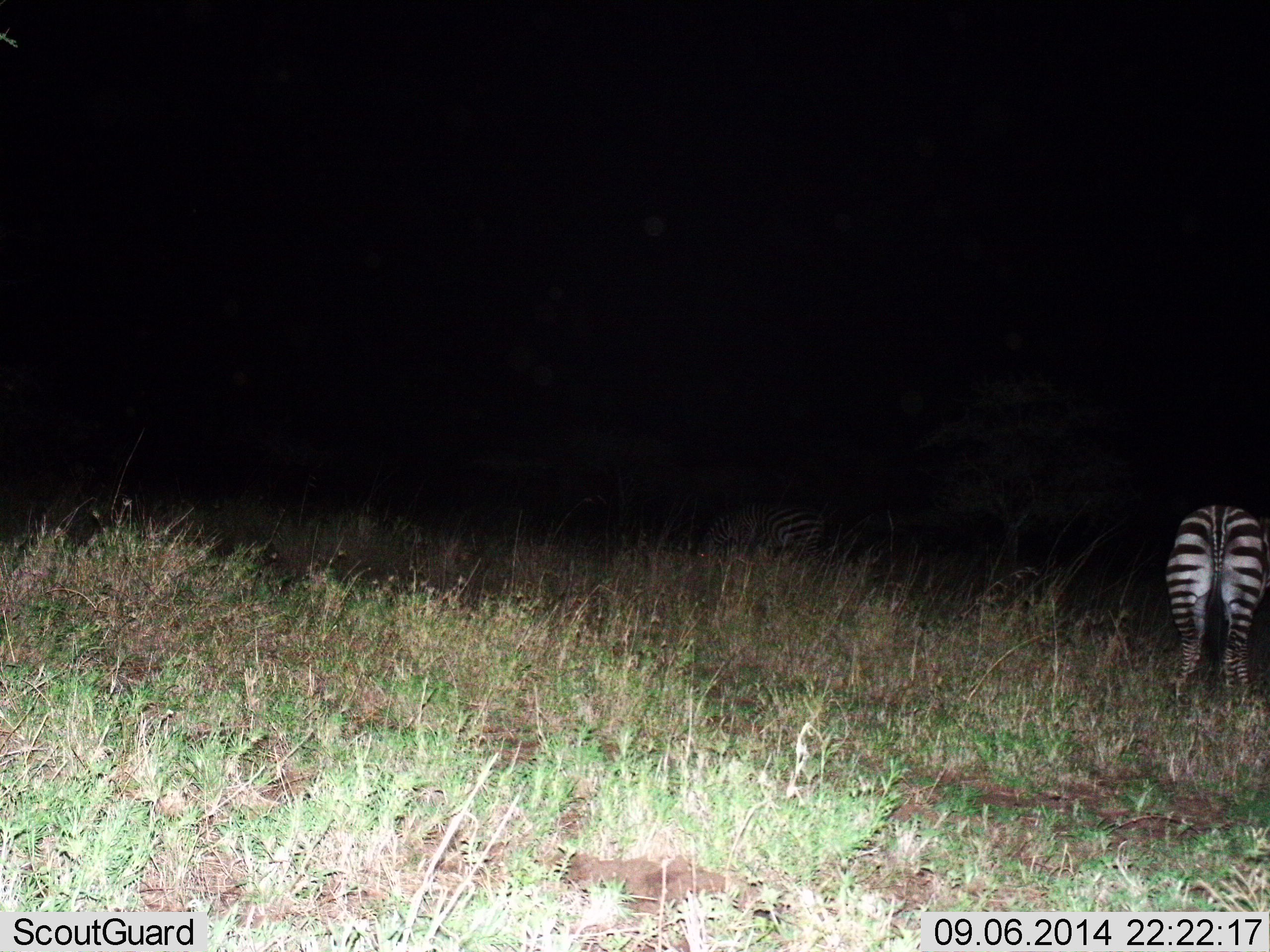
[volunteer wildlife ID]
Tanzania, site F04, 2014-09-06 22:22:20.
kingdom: Animalia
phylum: Chordata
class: Mammalia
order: Perissodactyla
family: Equidae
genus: Equus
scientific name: Equus quagga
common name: plains zebra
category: zebra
Zebra (plains zebra) (Equus quagga), count 2. Behavior (volunteer vote fractions): standing 80%, resting 0%, moving 0%, interacting 0%. Young present (vote fraction): 0%. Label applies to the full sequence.